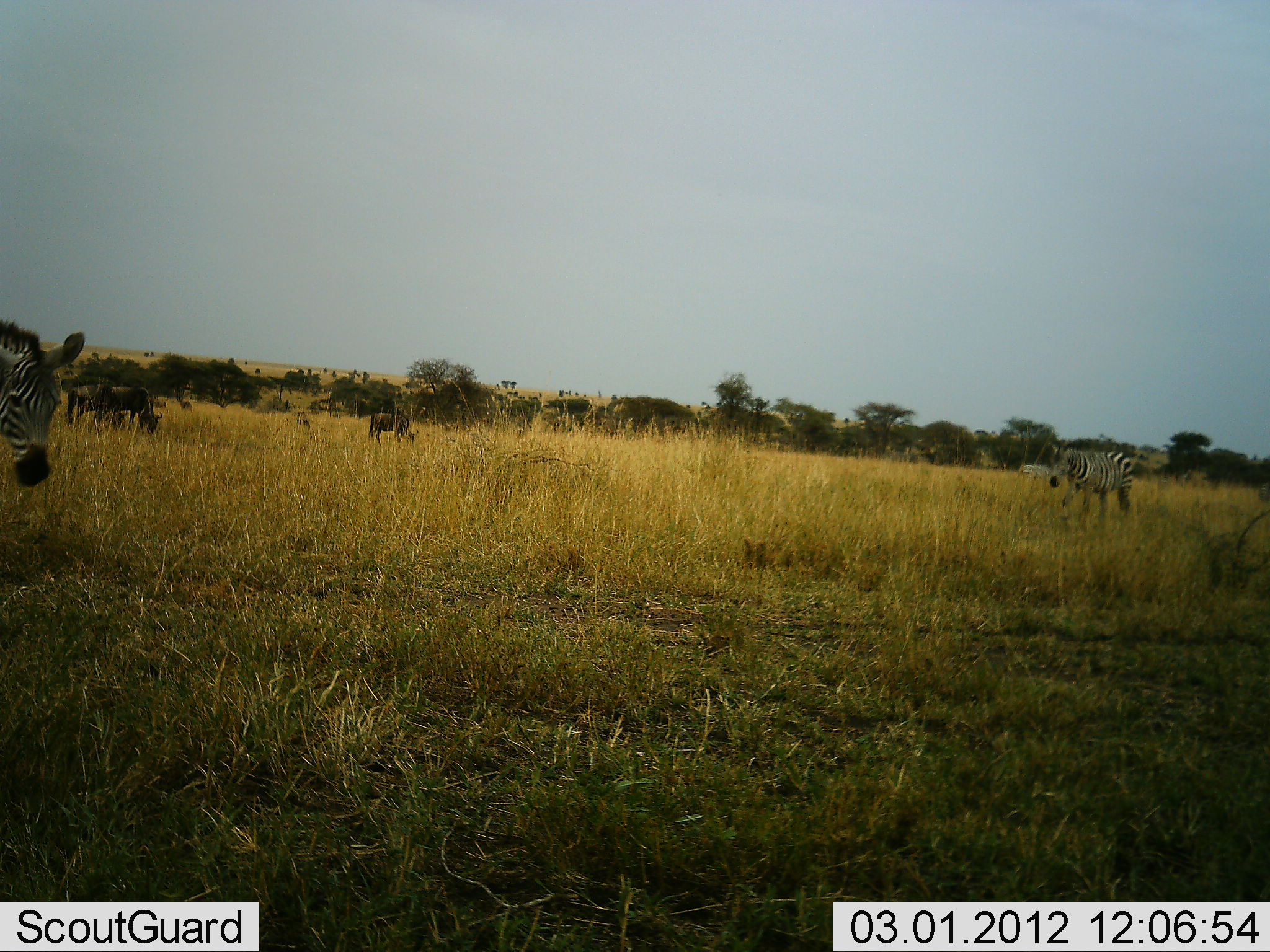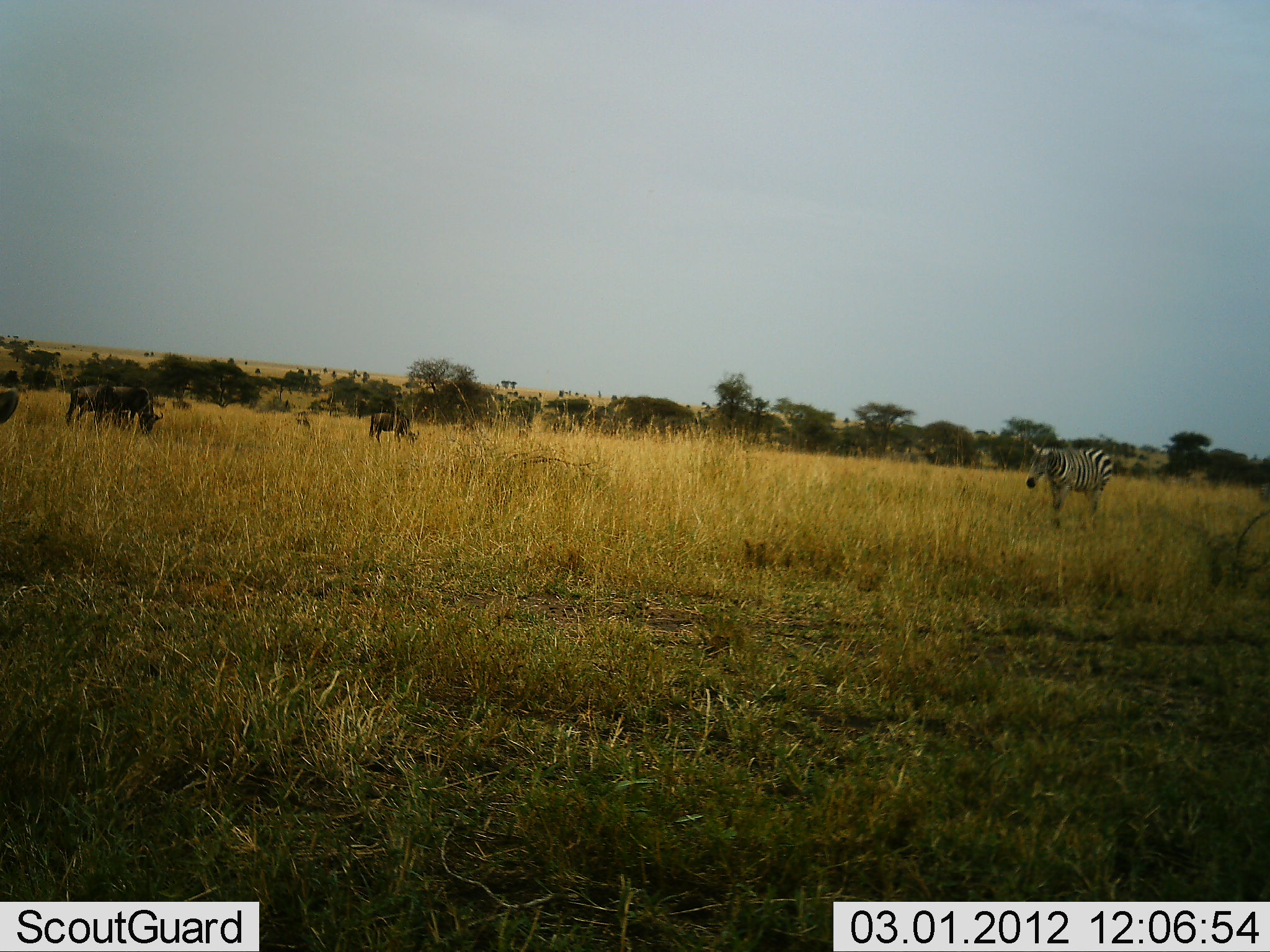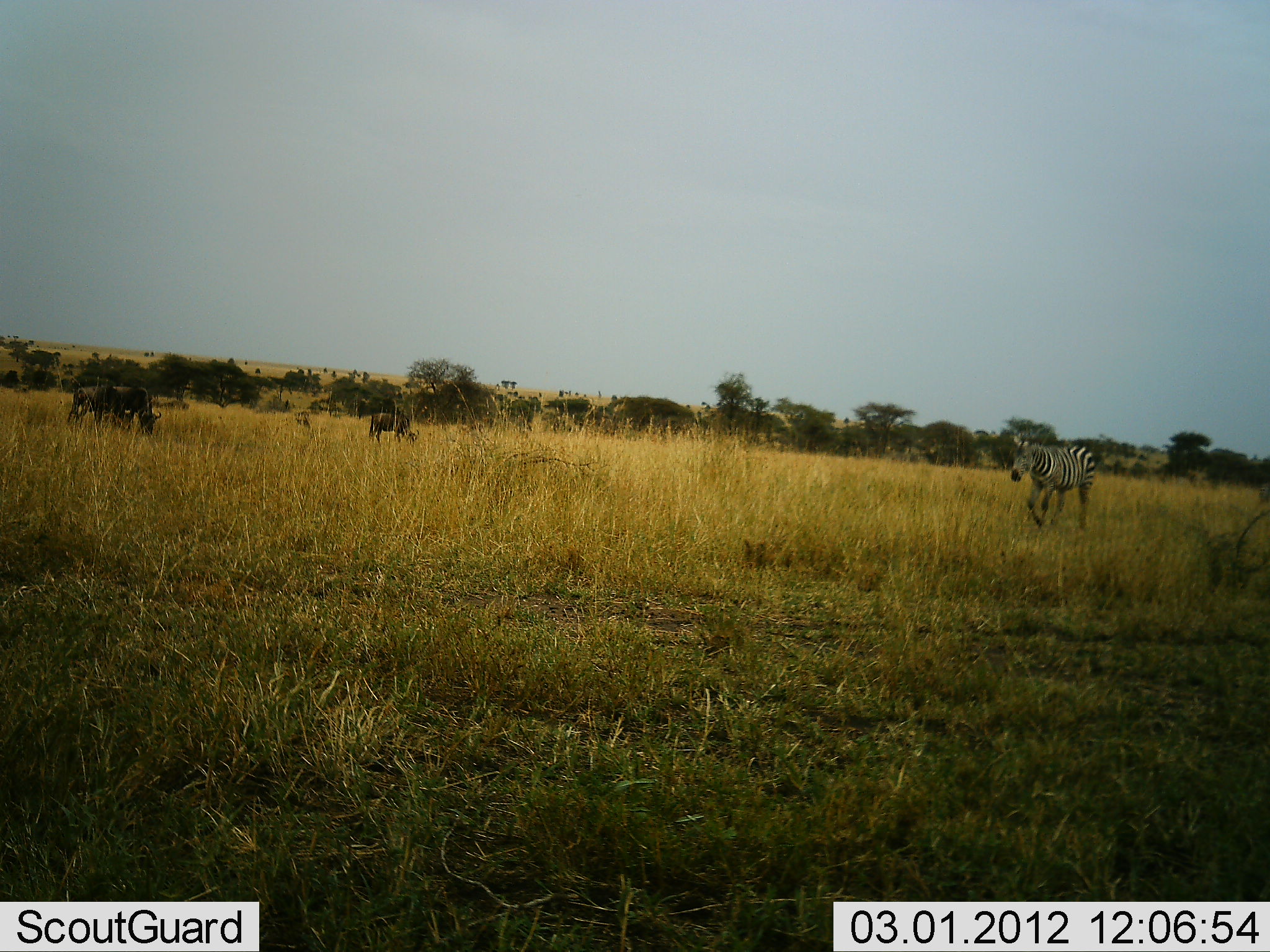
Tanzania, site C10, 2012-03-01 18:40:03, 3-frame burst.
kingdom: Animalia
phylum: Chordata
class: Mammalia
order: Artiodactyla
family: Bovidae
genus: Connochaetes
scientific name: Connochaetes taurinus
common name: blue wildebeest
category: wildebeest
Wildebeest (blue wildebeest) (Connochaetes taurinus), count 5. Behavior (volunteer vote fractions): standing 42%, resting 0%, moving 33%, interacting 0%. Young present (vote fraction): 0%. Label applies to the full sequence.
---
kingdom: Animalia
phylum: Chordata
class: Mammalia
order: Perissodactyla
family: Equidae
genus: Equus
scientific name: Equus quagga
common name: plains zebra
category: zebra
Zebra (plains zebra) (Equus quagga), count 2. Behavior (volunteer vote fractions): standing 23%, resting 0%, moving 85%, interacting 0%. Young present (vote fraction): 0%. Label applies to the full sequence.